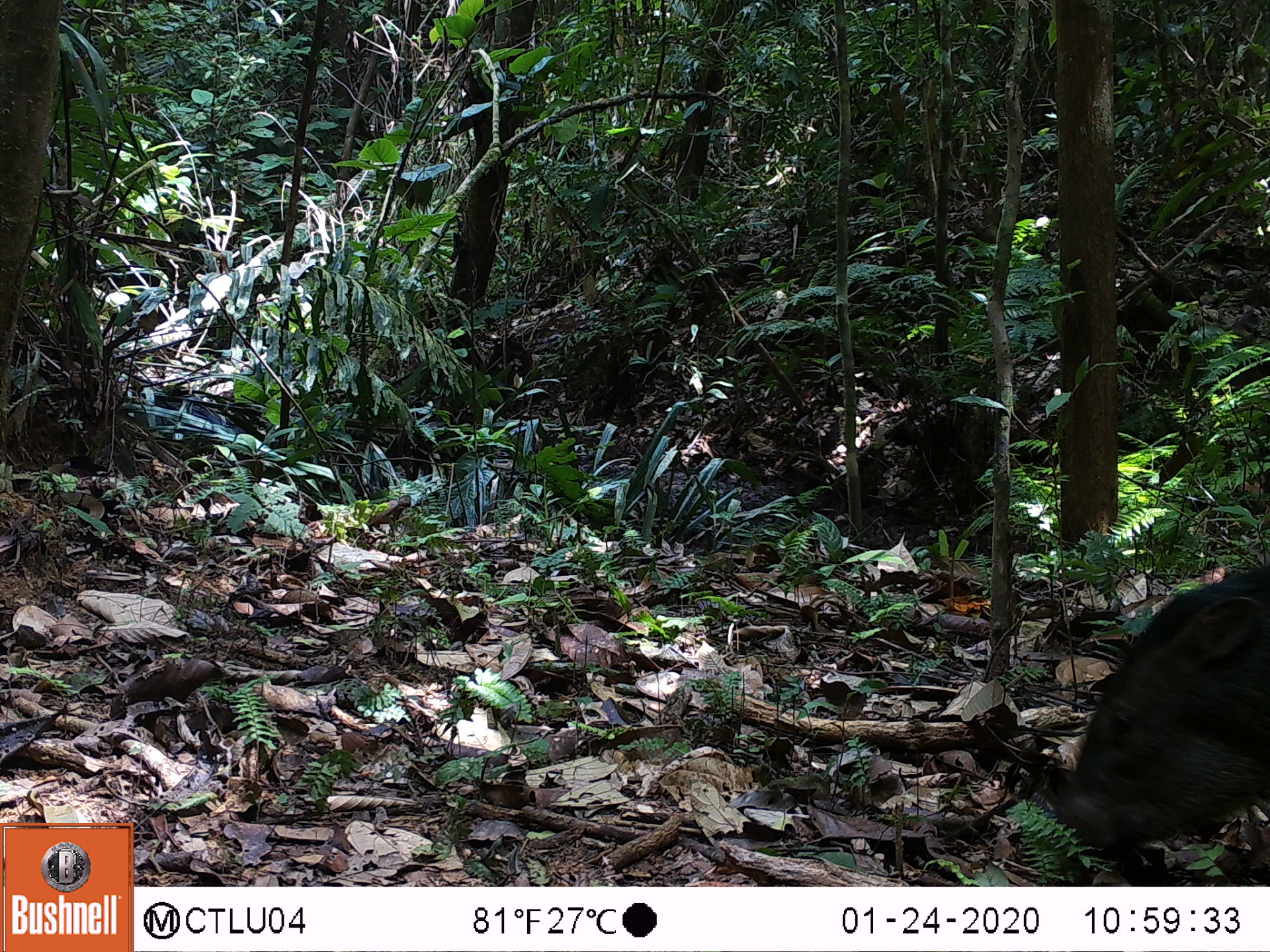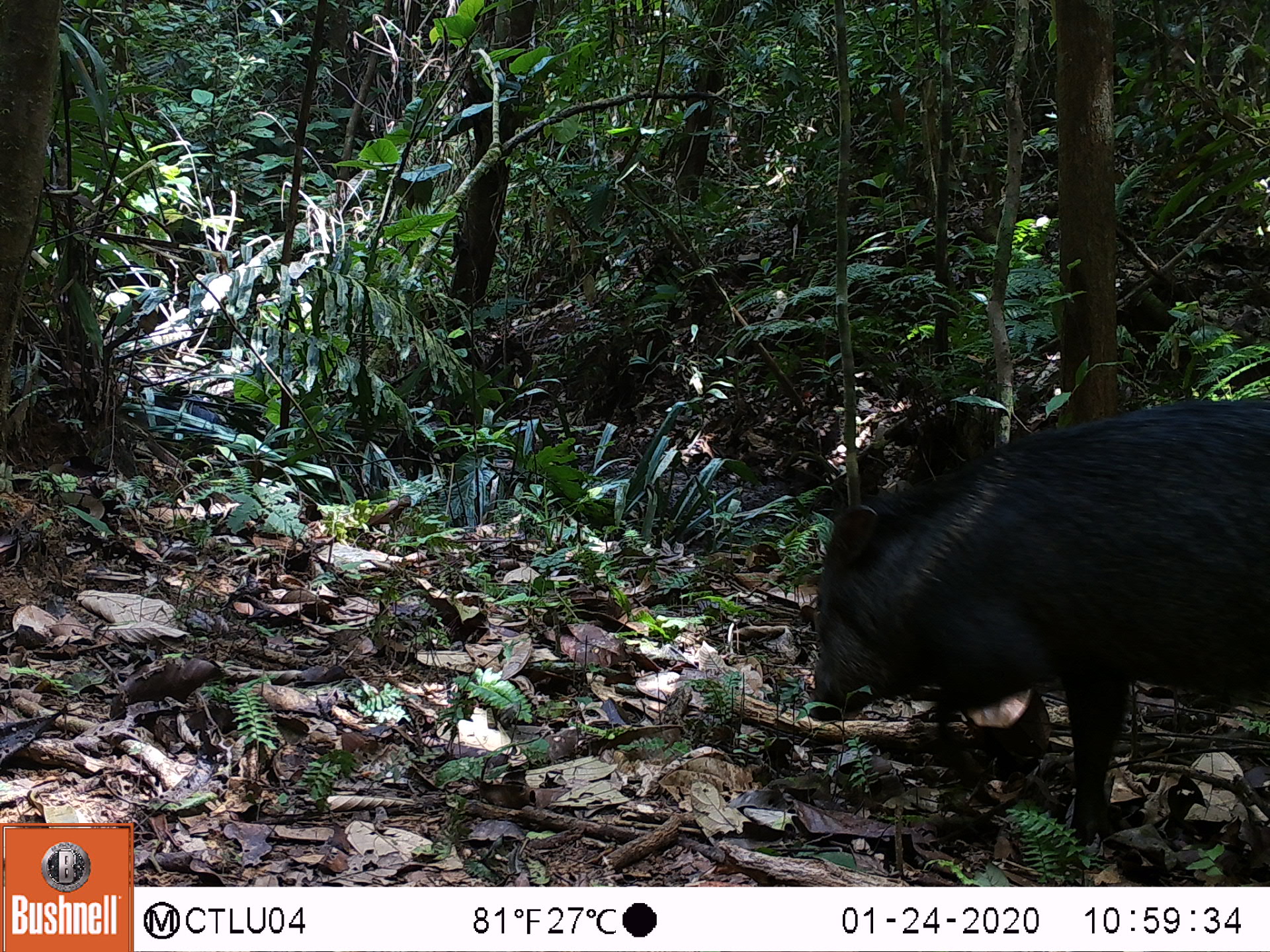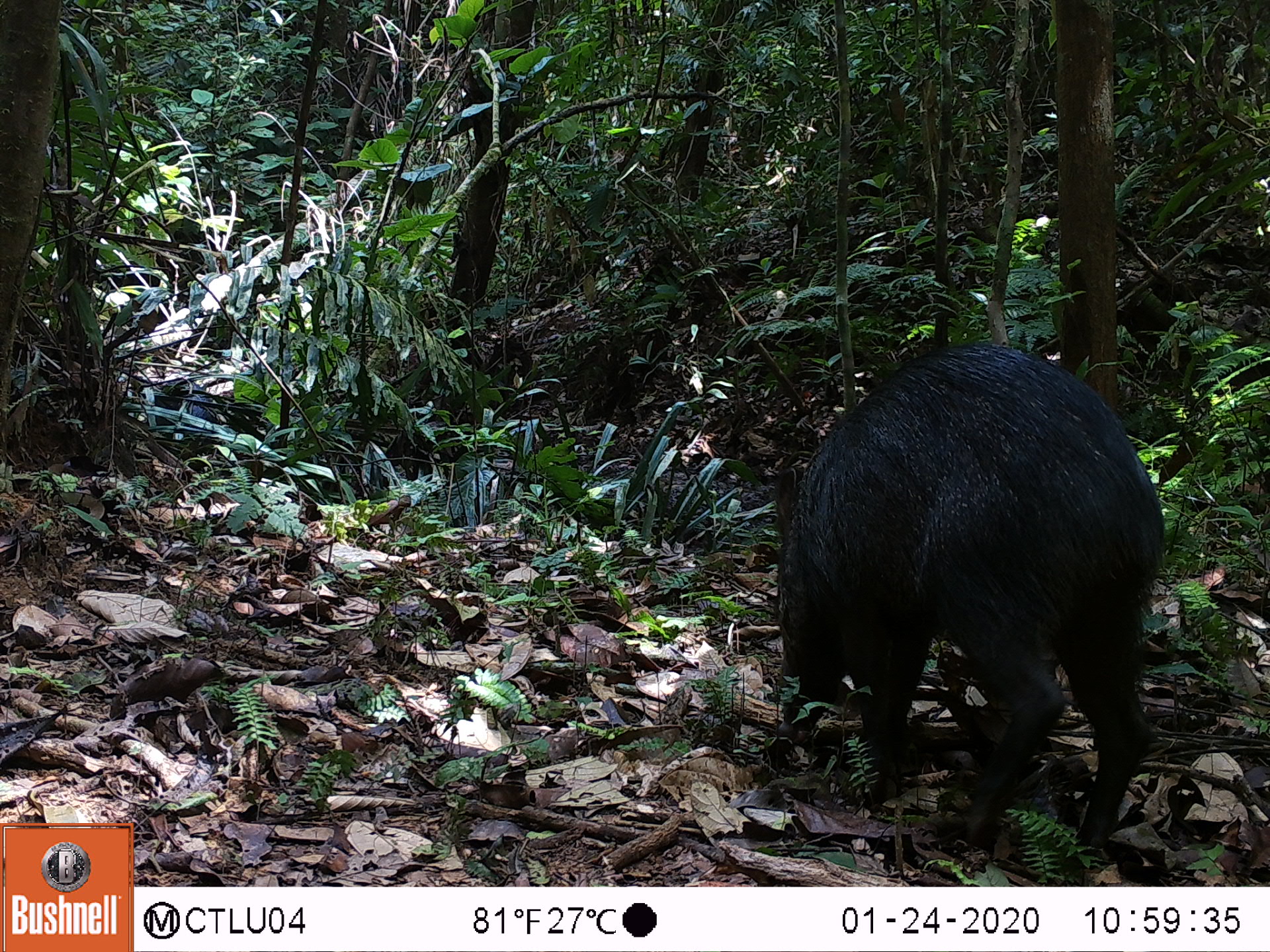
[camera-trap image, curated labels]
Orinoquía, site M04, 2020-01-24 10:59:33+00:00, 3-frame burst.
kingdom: Animalia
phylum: Chordata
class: Mammalia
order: Artiodactyla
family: Tayassuidae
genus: Pecari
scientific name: Pecari tajacu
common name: collared peccary